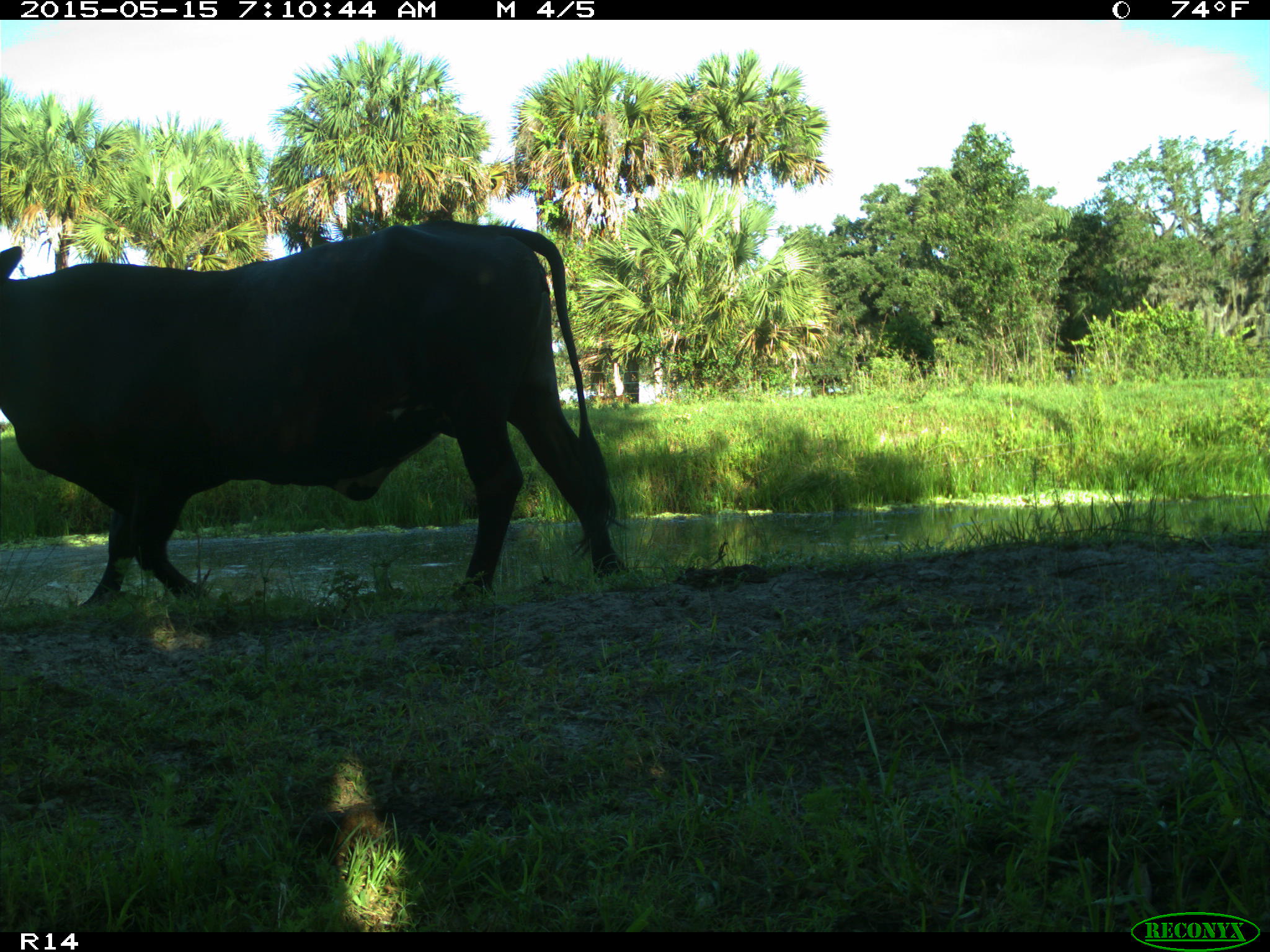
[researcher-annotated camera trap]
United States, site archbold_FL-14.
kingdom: Animalia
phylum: Chordata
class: Mammalia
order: Artiodactyla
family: Bovidae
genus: Bos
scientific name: Bos taurus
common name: domestic cow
Bos taurus (domestic cow).